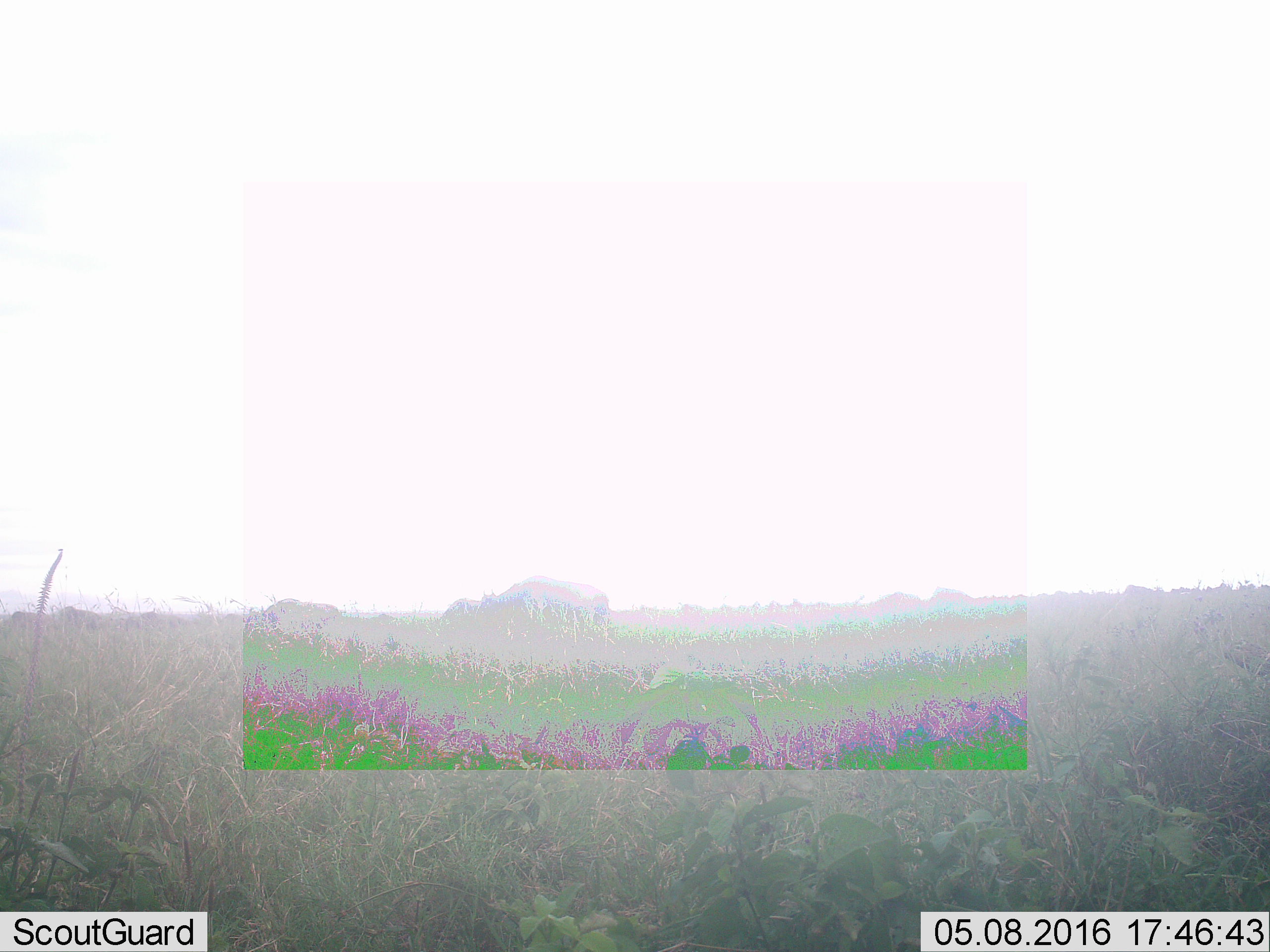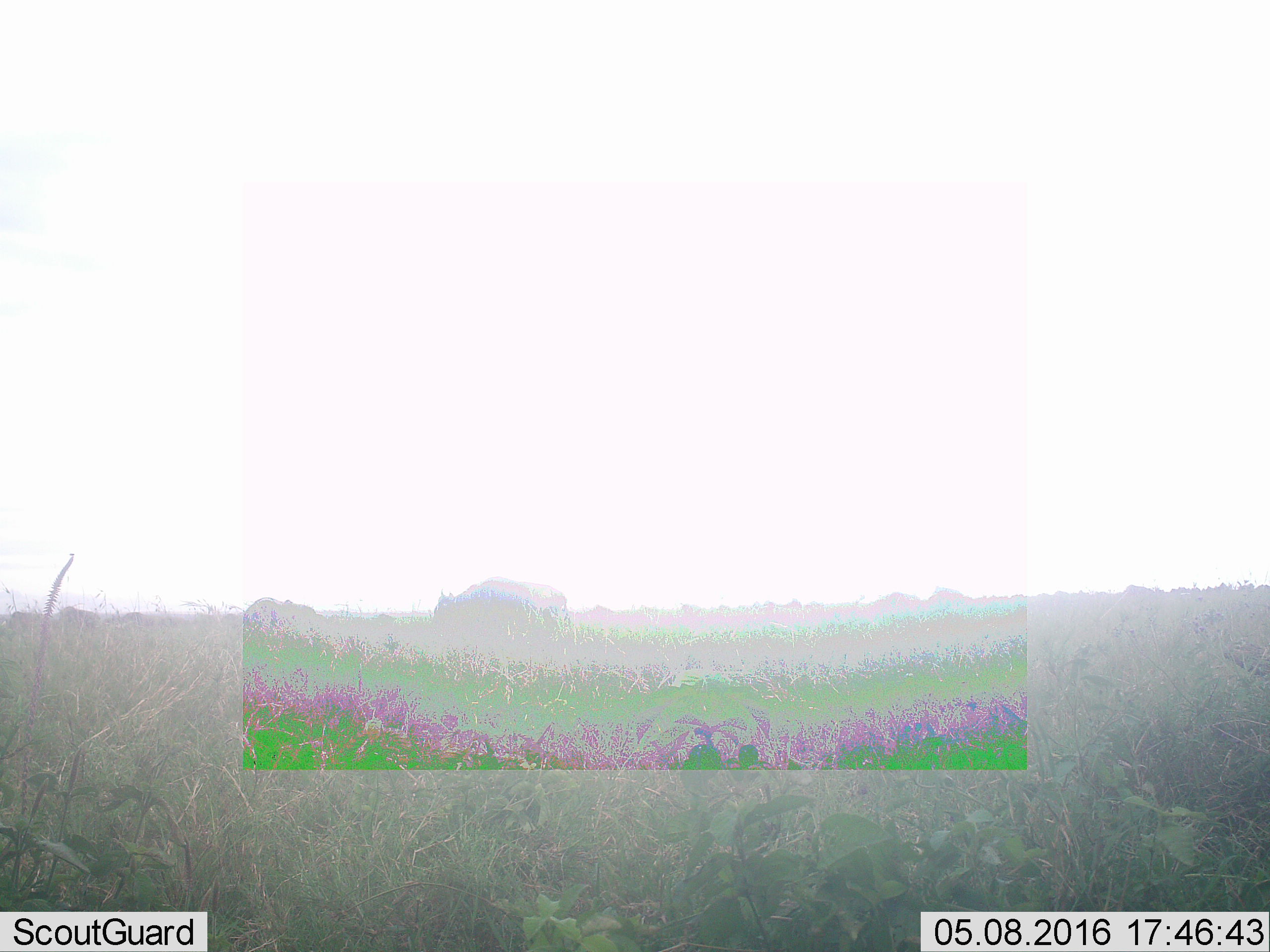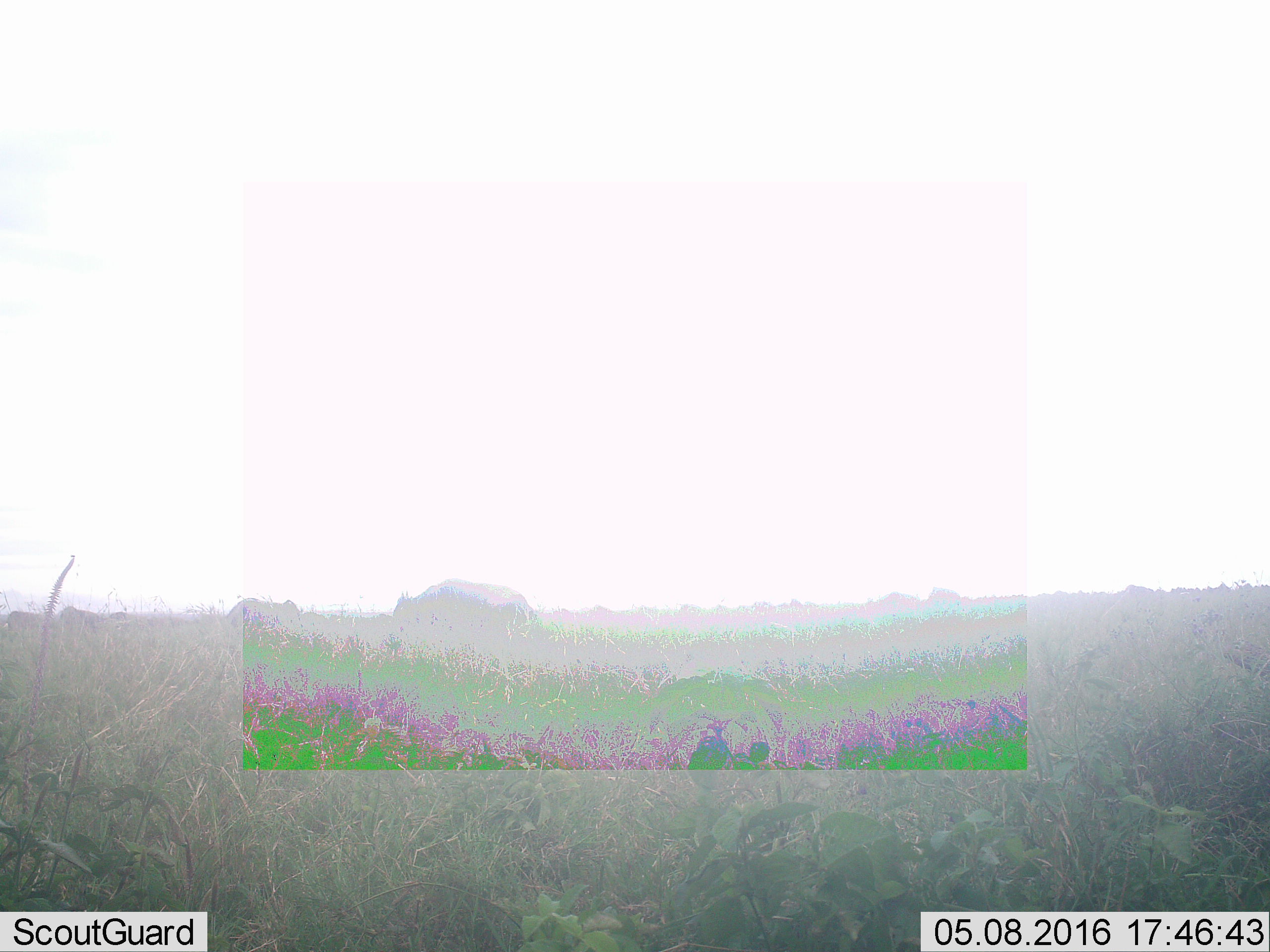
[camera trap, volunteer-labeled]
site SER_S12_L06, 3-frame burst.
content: unidentified animal